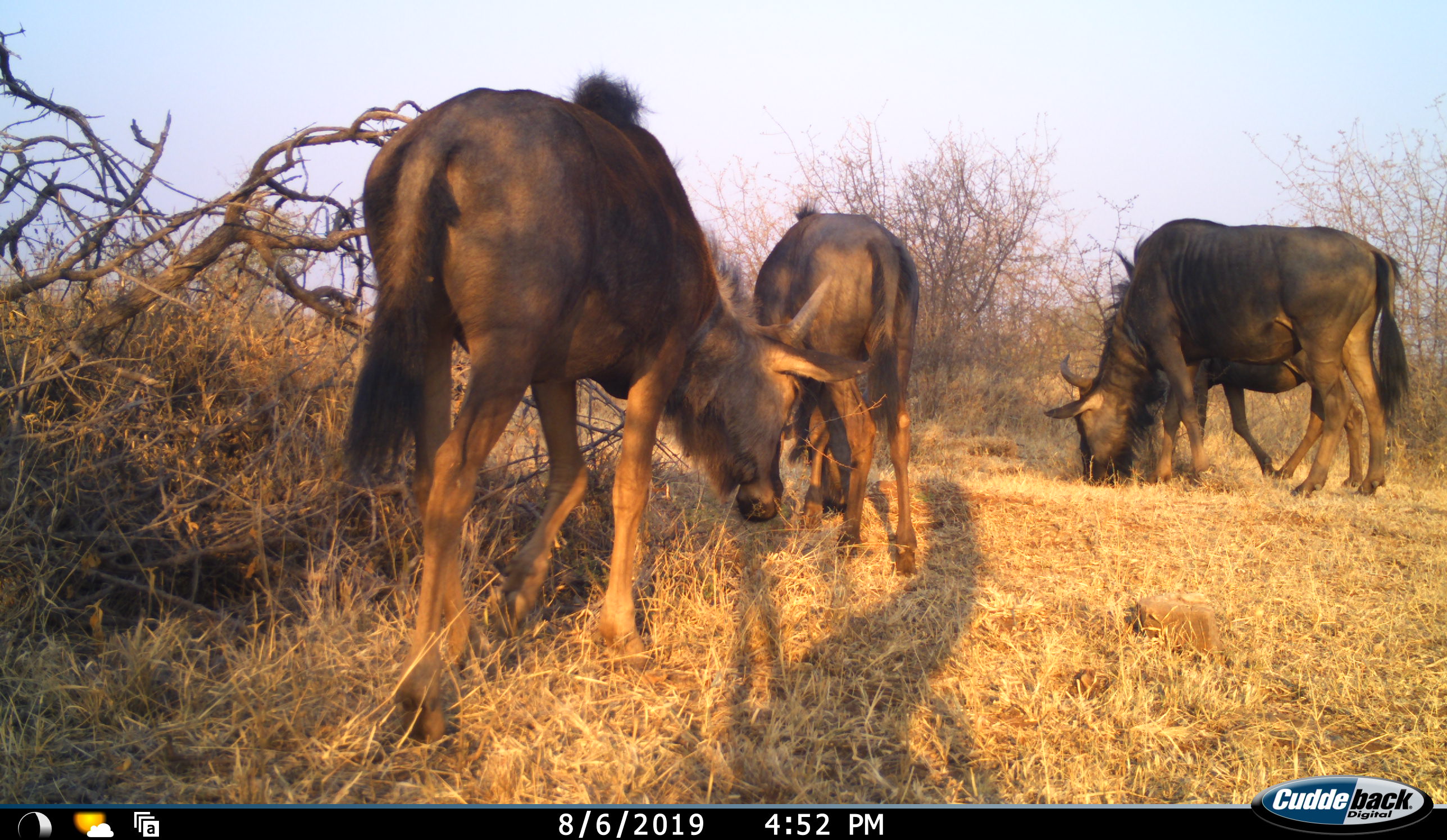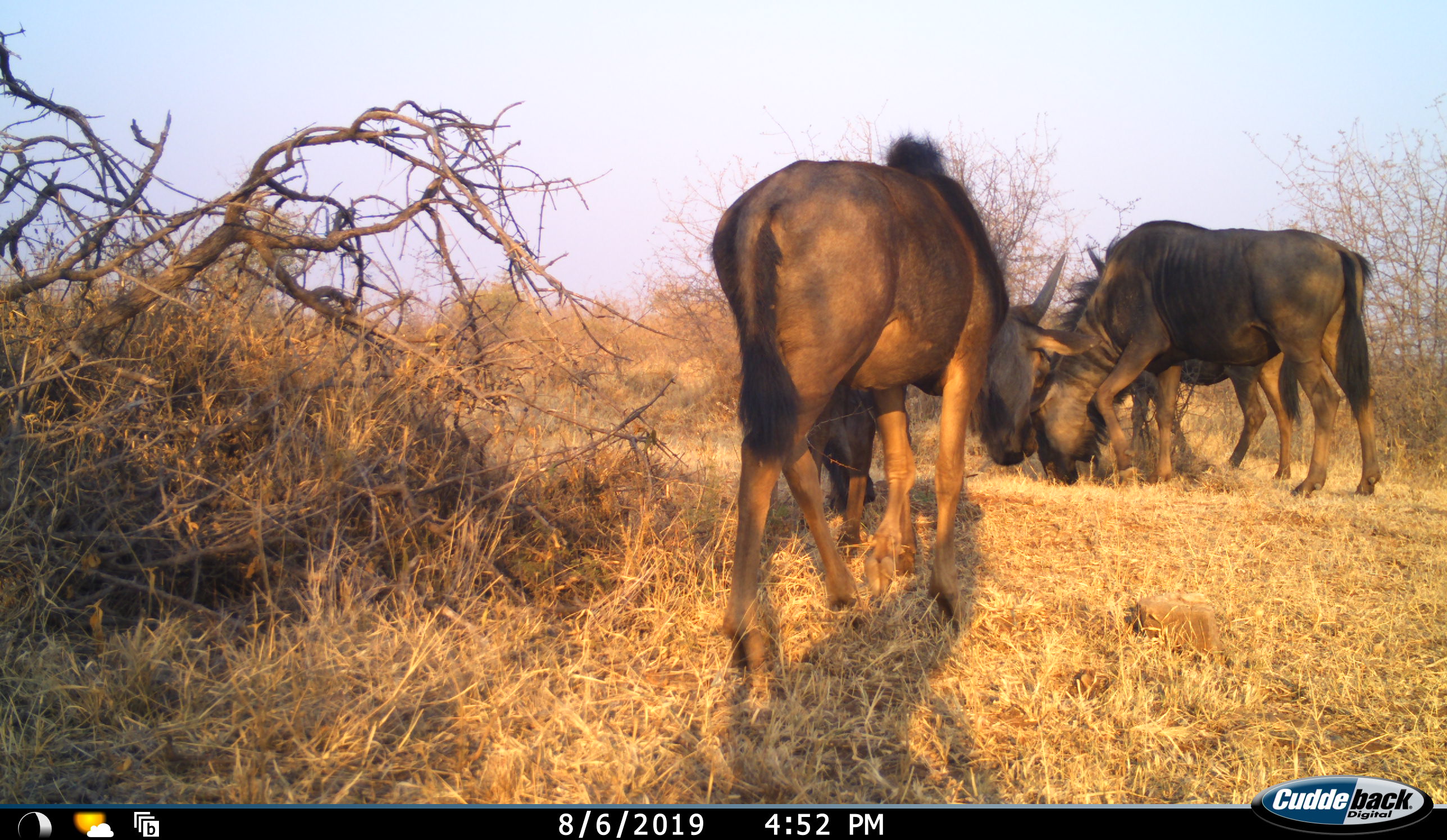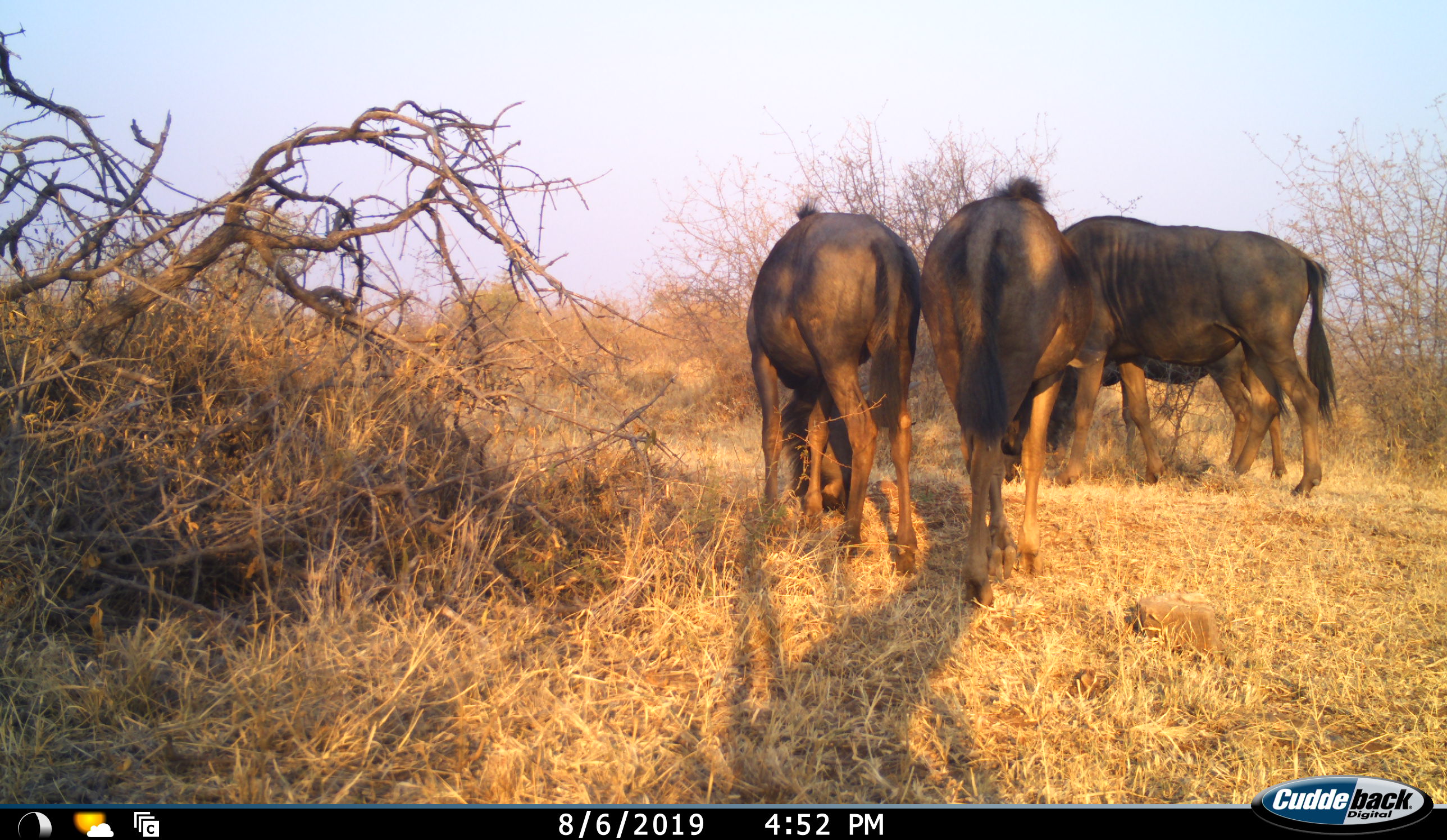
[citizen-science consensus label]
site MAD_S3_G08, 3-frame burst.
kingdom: Animalia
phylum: Chordata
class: Mammalia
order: Artiodactyla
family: Bovidae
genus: Connochaetes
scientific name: Connochaetes taurinus taurinus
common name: blue wildebeest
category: wildebeestblue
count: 4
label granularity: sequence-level